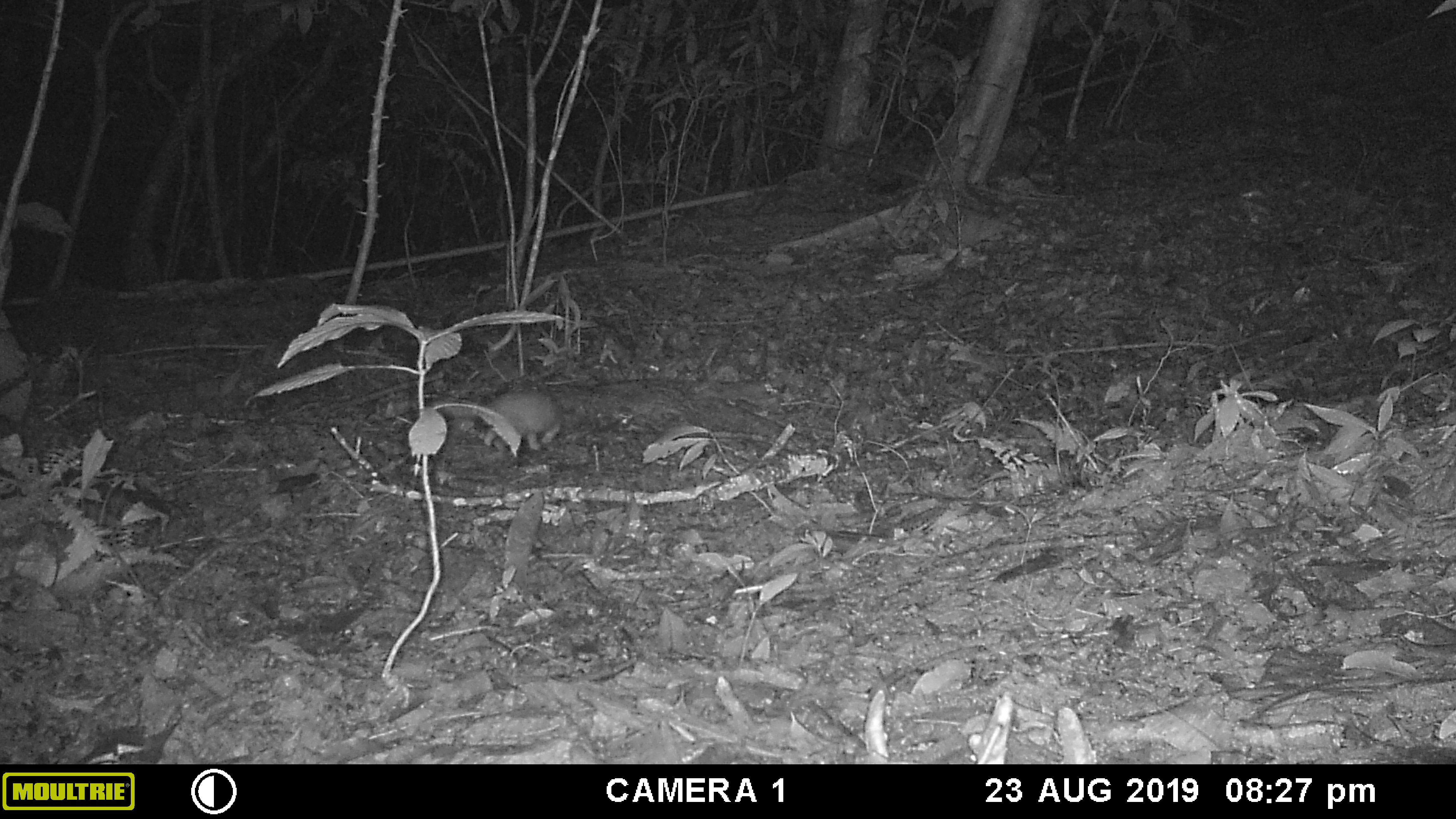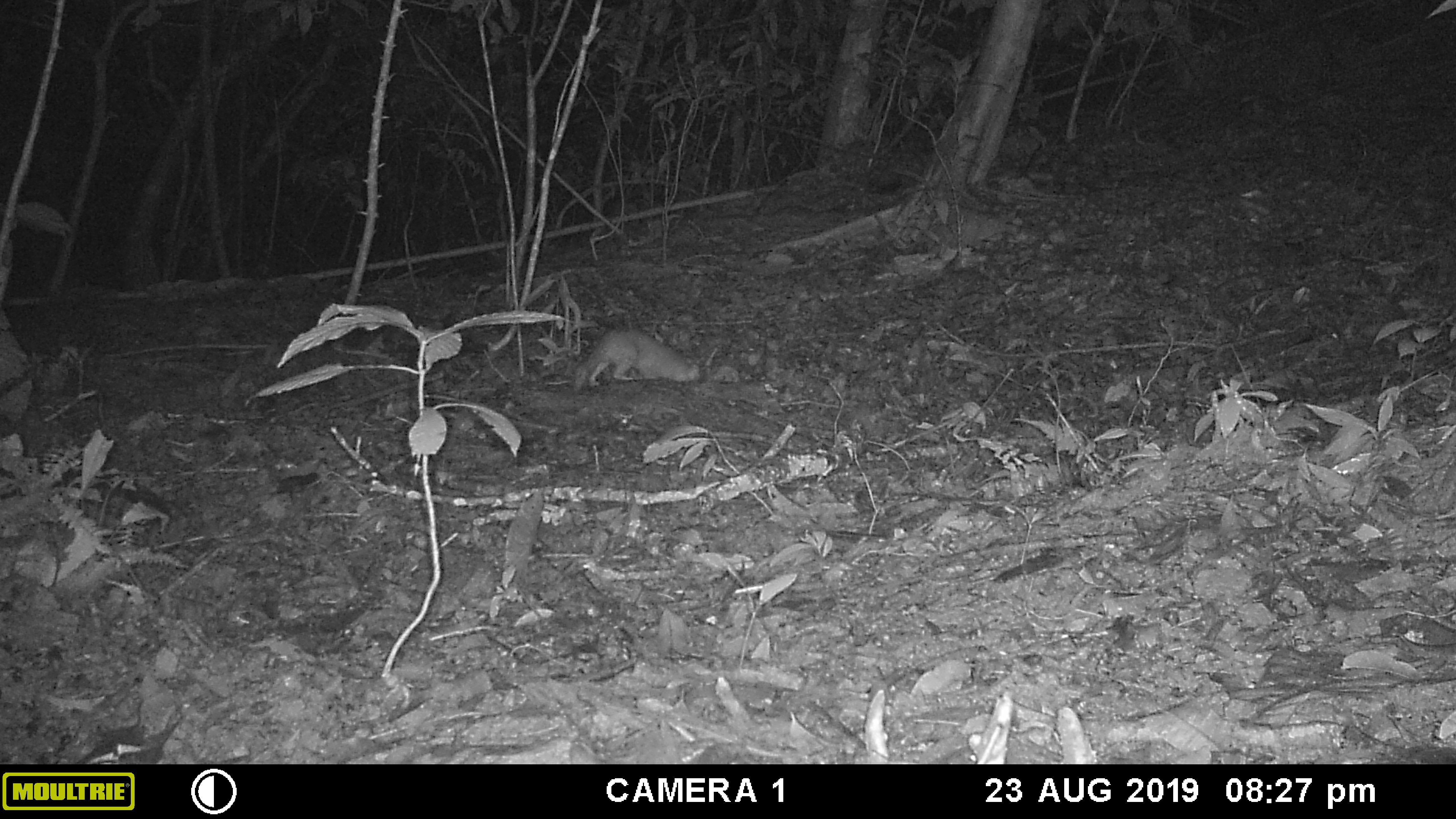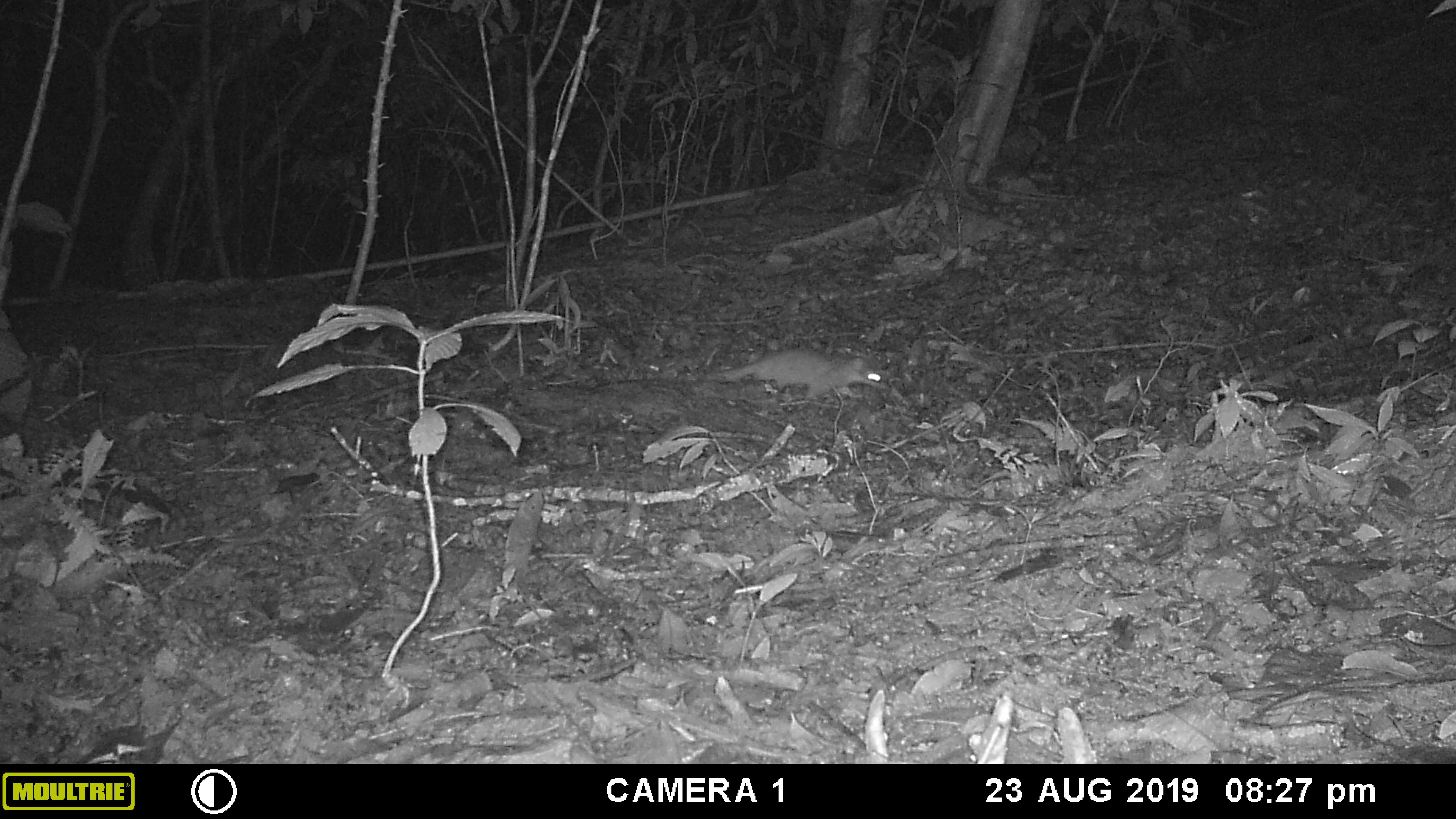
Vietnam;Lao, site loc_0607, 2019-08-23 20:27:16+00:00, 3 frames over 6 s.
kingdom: Animalia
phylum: Chordata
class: Mammalia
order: Carnivora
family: Mustelidae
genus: Melogale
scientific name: Melogale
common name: ferret badger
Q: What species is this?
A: Ferret badger (Melogale).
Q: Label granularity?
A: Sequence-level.